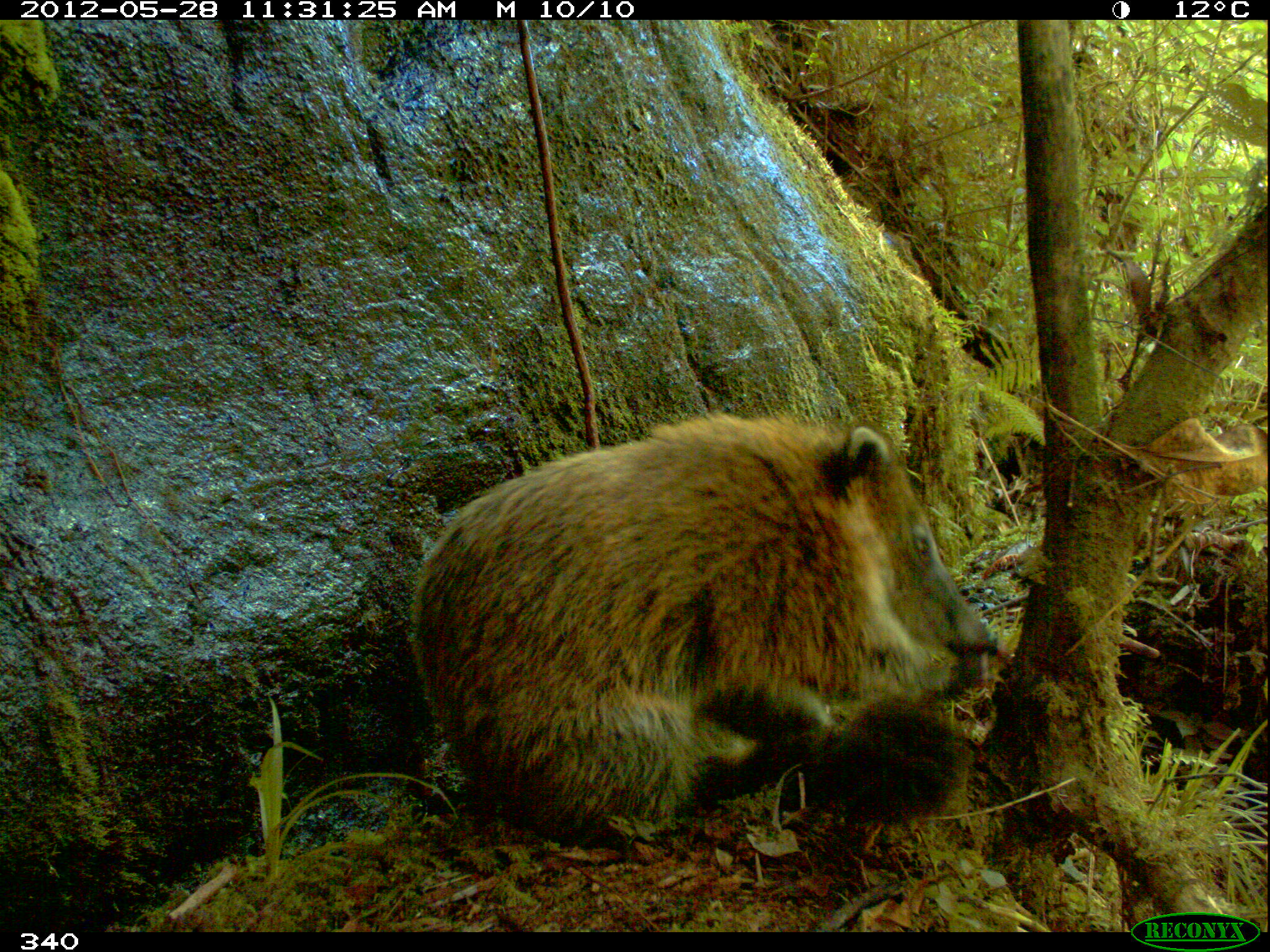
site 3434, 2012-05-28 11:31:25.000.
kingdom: Animalia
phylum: Chordata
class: Mammalia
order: Carnivora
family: Procyonidae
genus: Nasua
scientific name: Nasua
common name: coatis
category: unknown coati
Unknown coati (coatis) (Nasua).